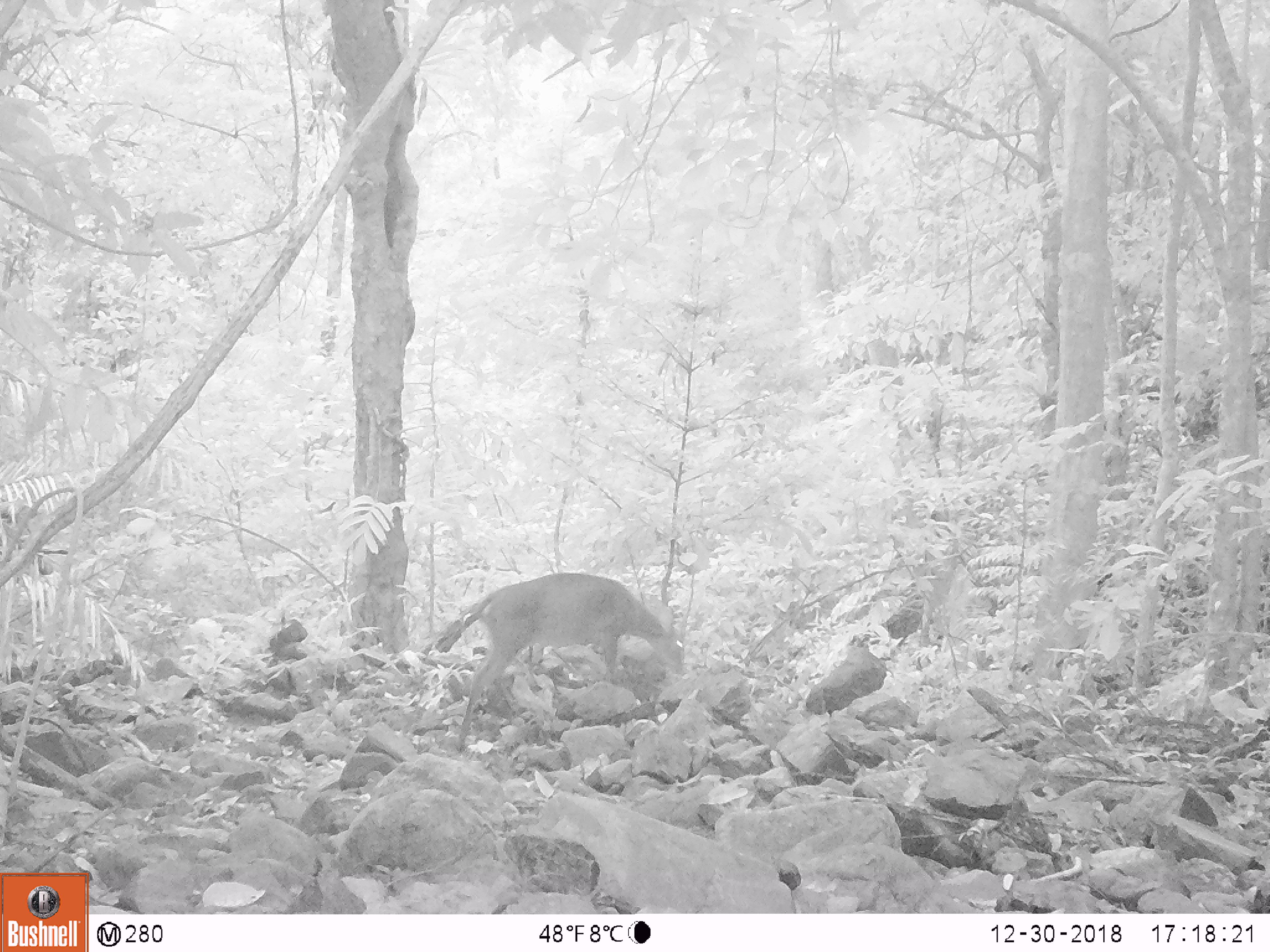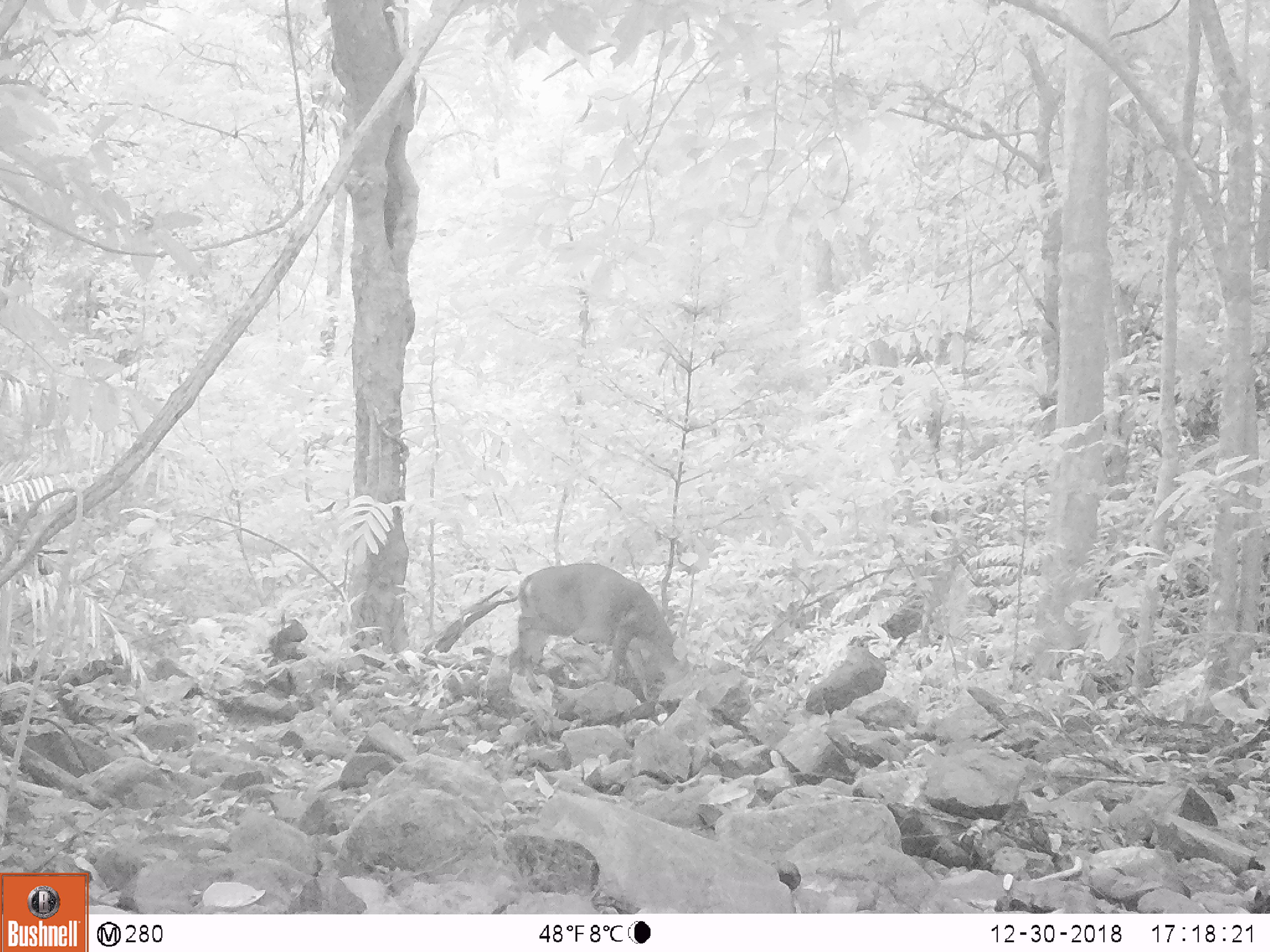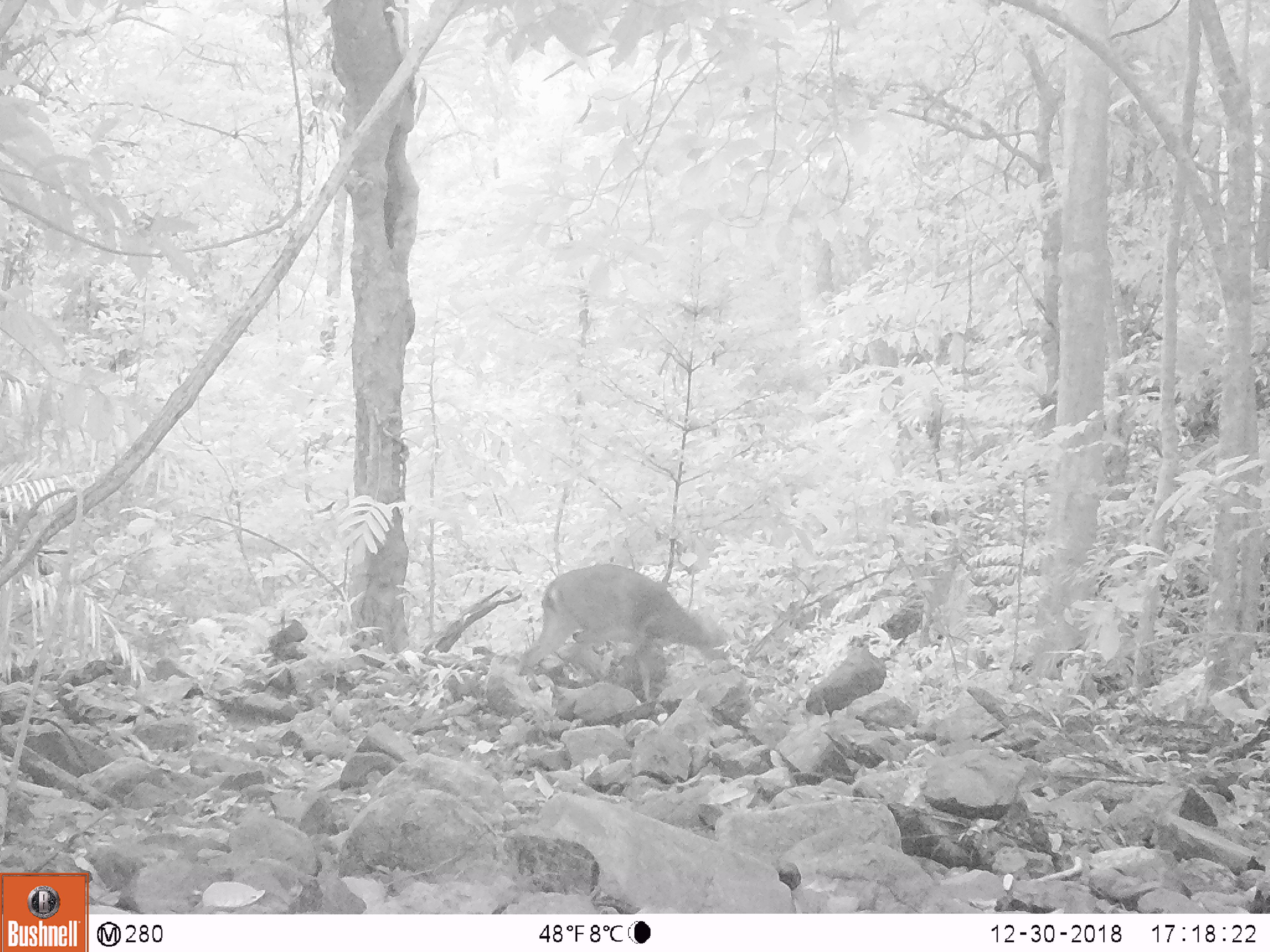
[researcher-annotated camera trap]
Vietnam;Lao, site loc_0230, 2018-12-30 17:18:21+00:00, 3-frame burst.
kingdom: Animalia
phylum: Chordata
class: Mammalia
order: Artiodactyla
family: Cervidae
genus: Muntiacus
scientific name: Muntiacus vuquangensis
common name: large-antlered muntjac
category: large antlered muntjac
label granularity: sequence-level